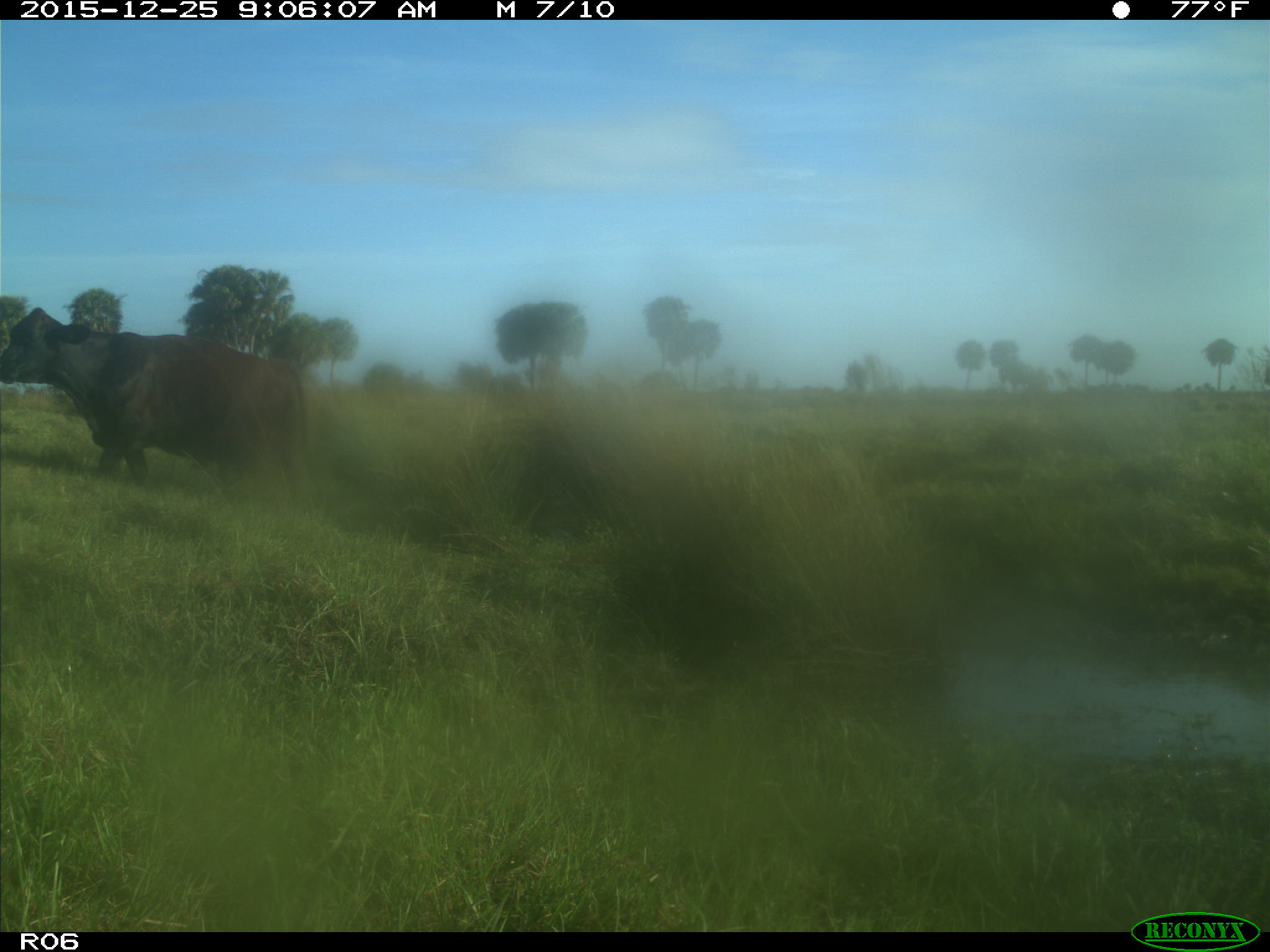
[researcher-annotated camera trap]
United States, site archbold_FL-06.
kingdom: Animalia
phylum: Chordata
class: Mammalia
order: Artiodactyla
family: Bovidae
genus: Bos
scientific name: Bos taurus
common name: domestic cow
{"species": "Bos taurus (domestic cow)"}